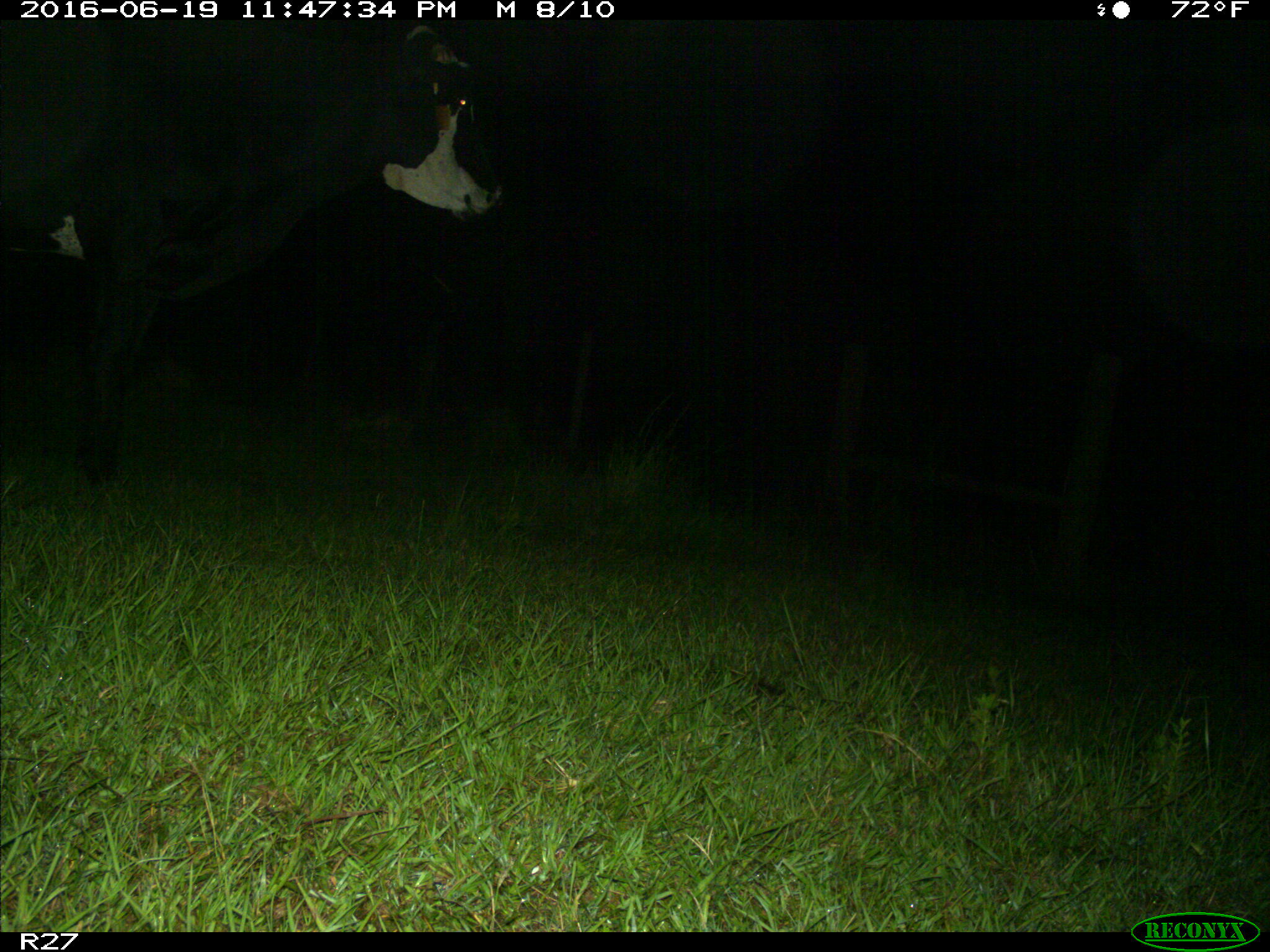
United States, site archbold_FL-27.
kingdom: Animalia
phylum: Chordata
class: Mammalia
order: Artiodactyla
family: Bovidae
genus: Bos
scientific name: Bos taurus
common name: domestic cow